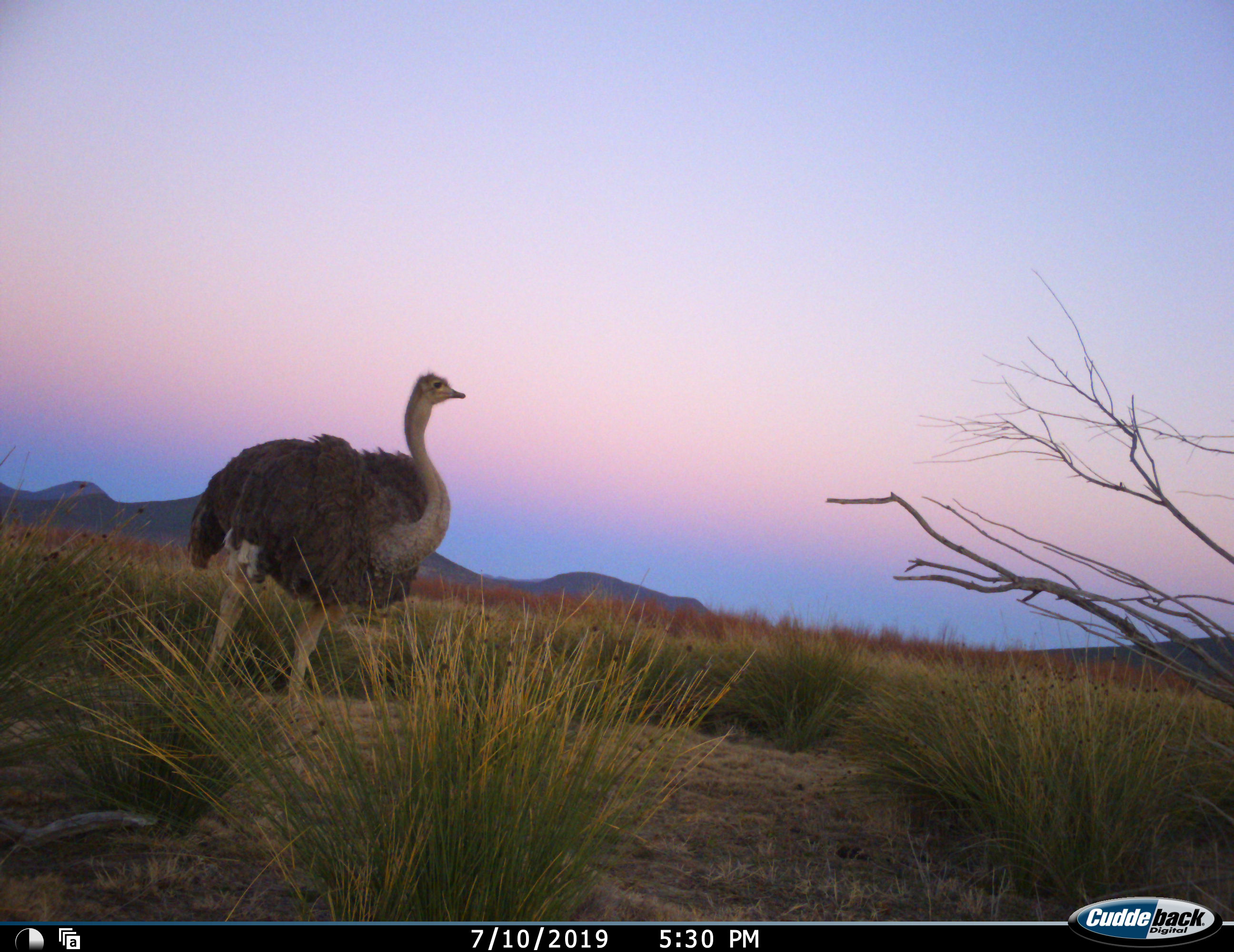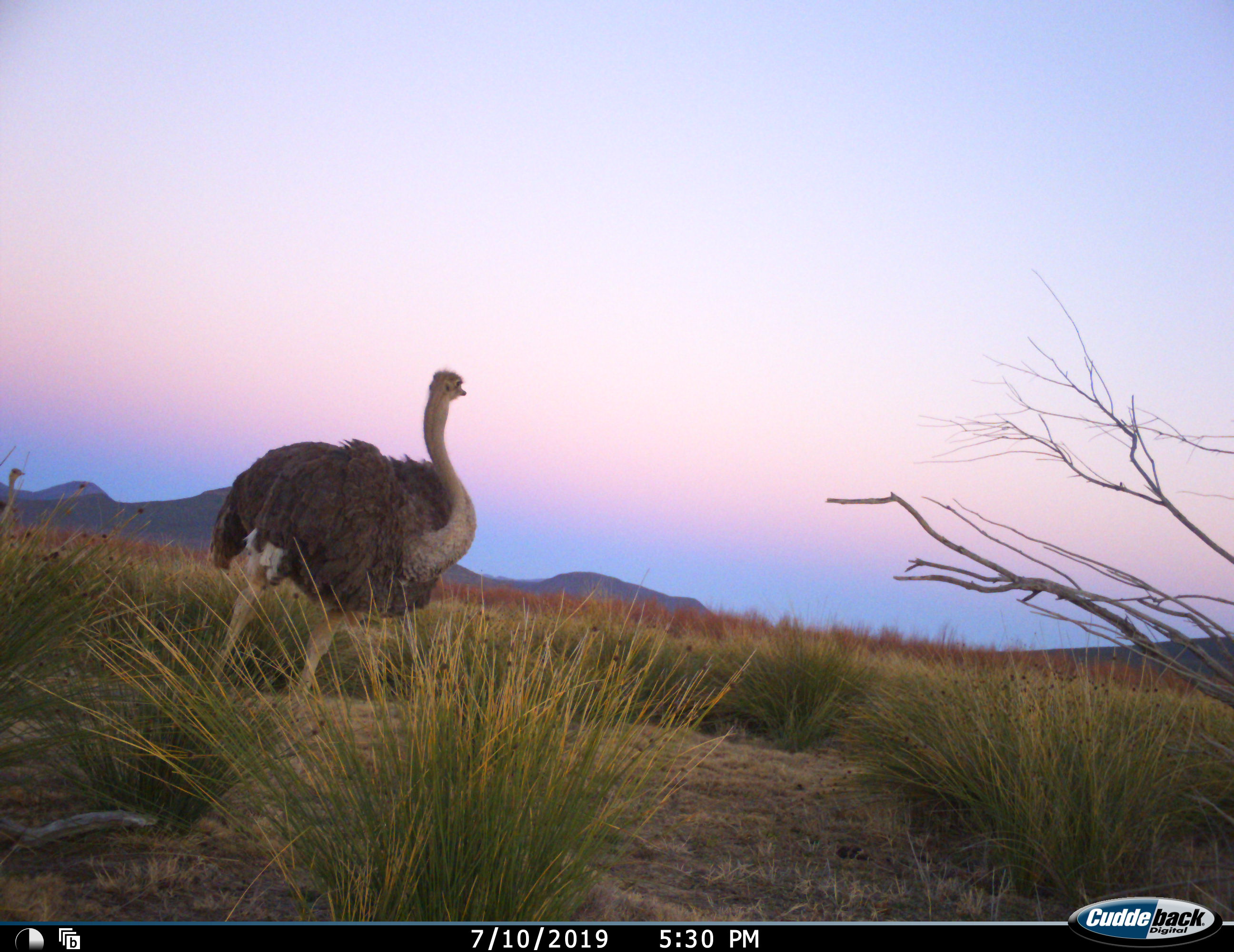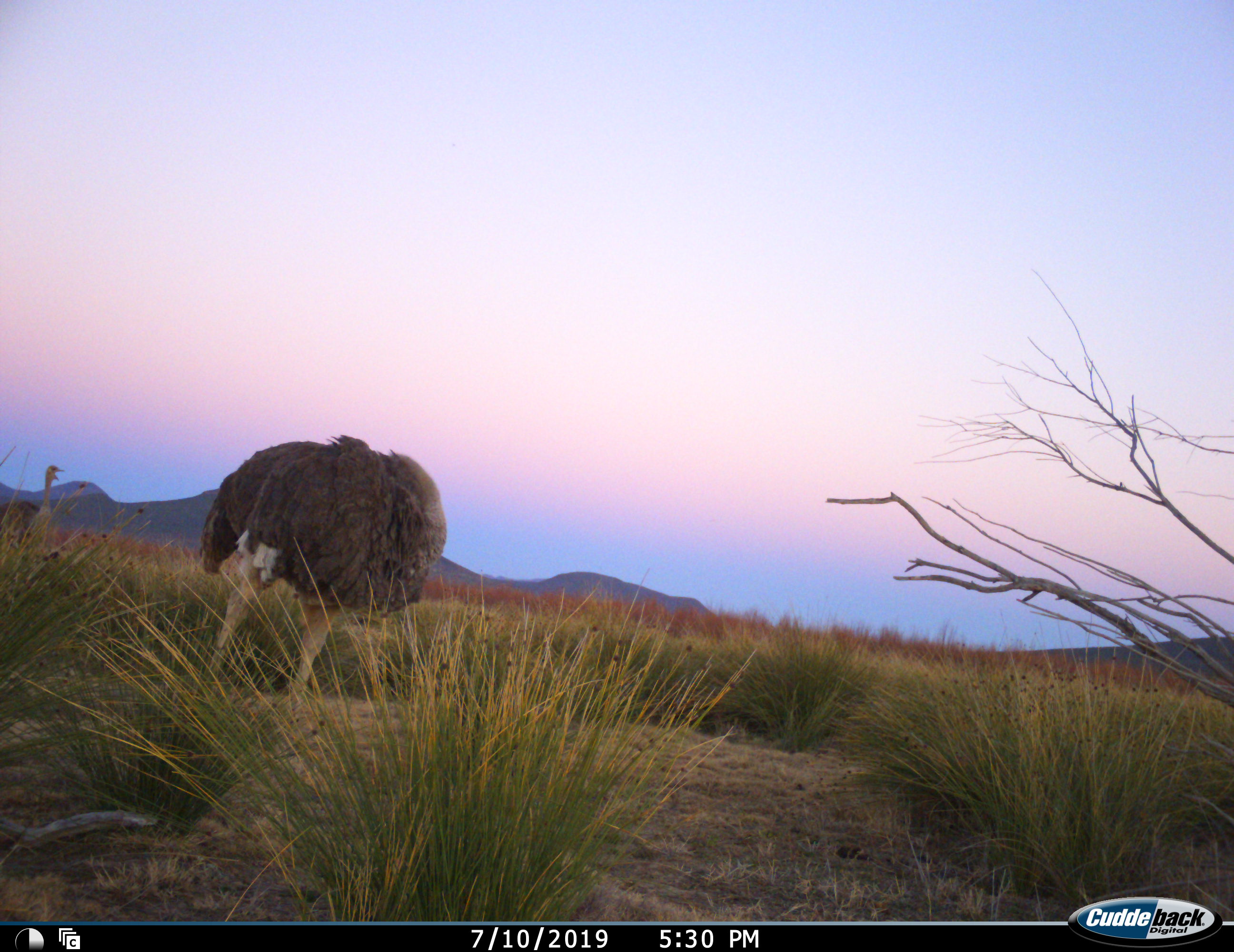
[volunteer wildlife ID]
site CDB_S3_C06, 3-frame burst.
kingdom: Animalia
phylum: Chordata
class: Aves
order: Struthioniformes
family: Struthionidae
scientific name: Struthionidae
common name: ostrich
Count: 2.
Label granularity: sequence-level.